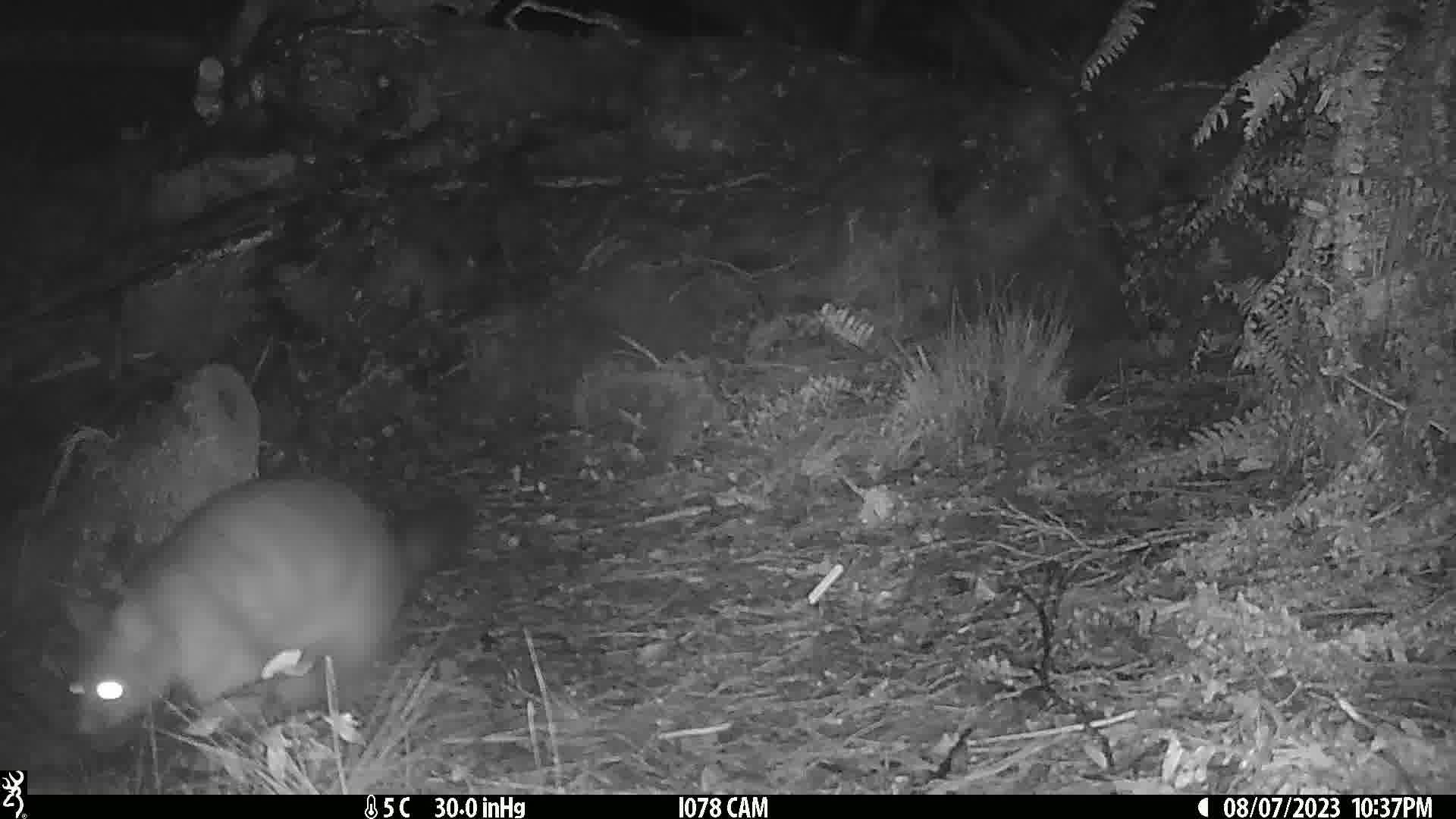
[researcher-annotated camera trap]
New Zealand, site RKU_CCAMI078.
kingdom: Animalia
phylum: Chordata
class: Mammalia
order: Diprotodontia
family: Phalangeridae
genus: Trichosurus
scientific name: Trichosurus vulpecula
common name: common brushtail possum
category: possum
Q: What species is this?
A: Possum (common brushtail possum) (Trichosurus vulpecula).